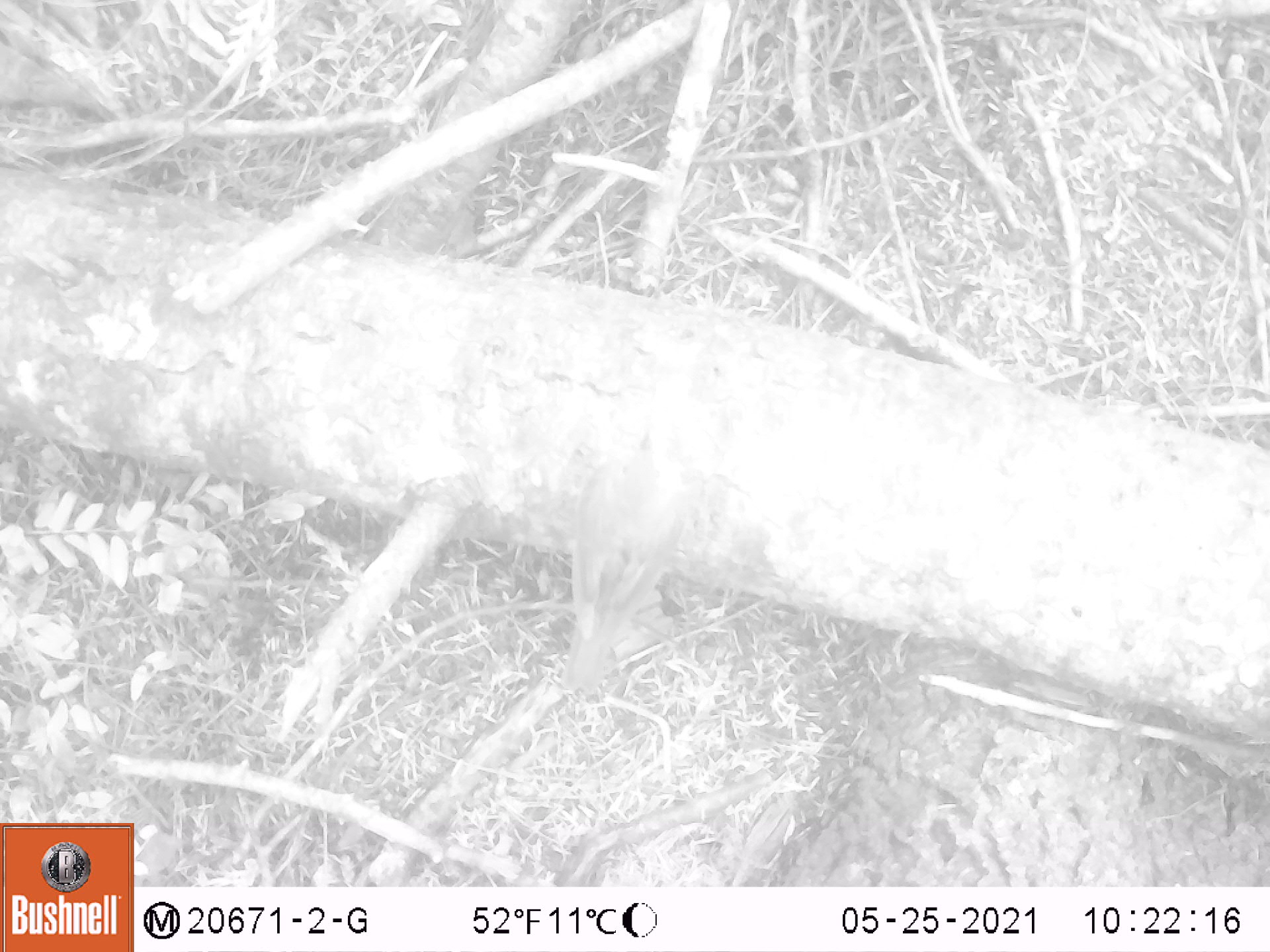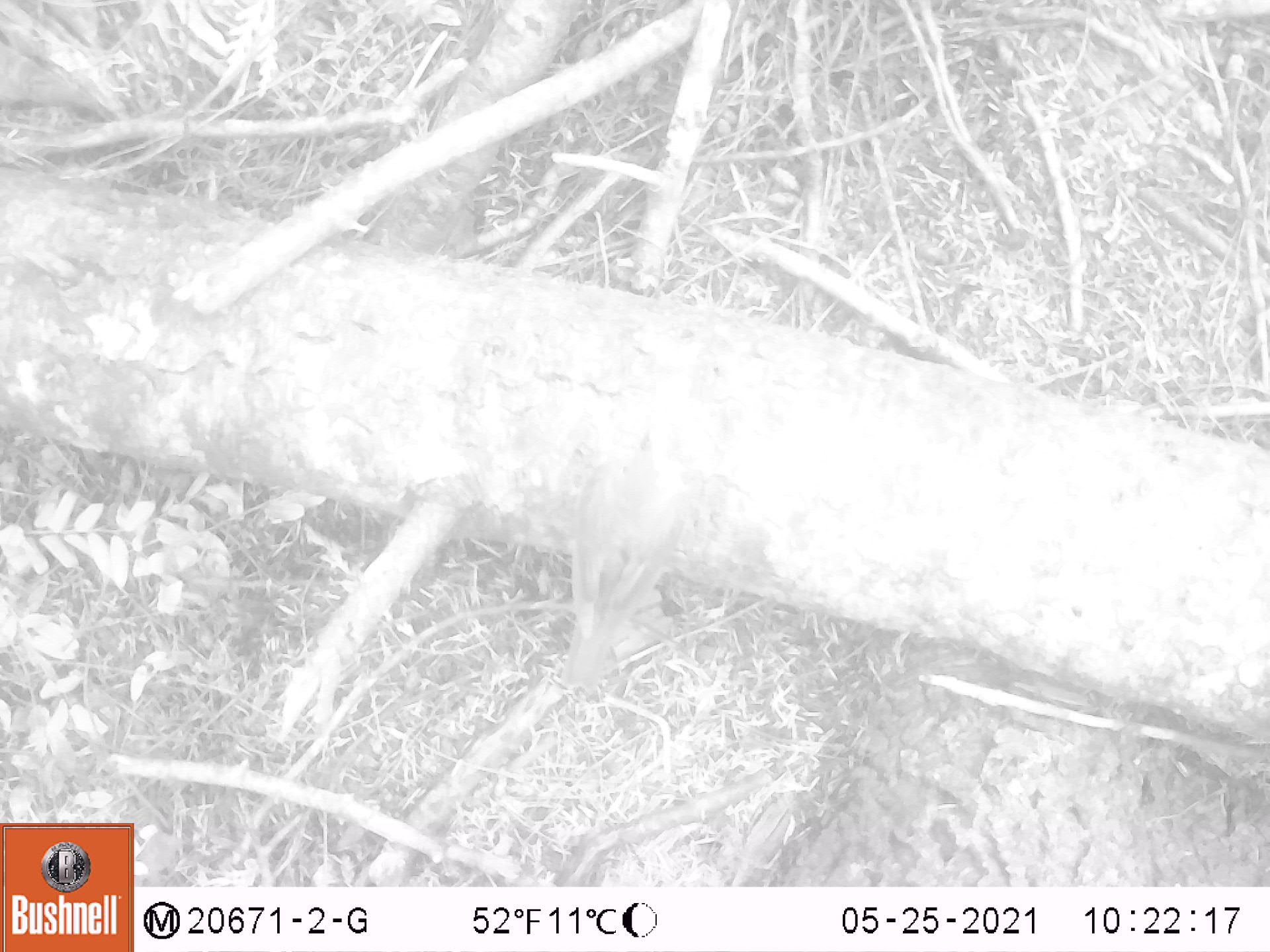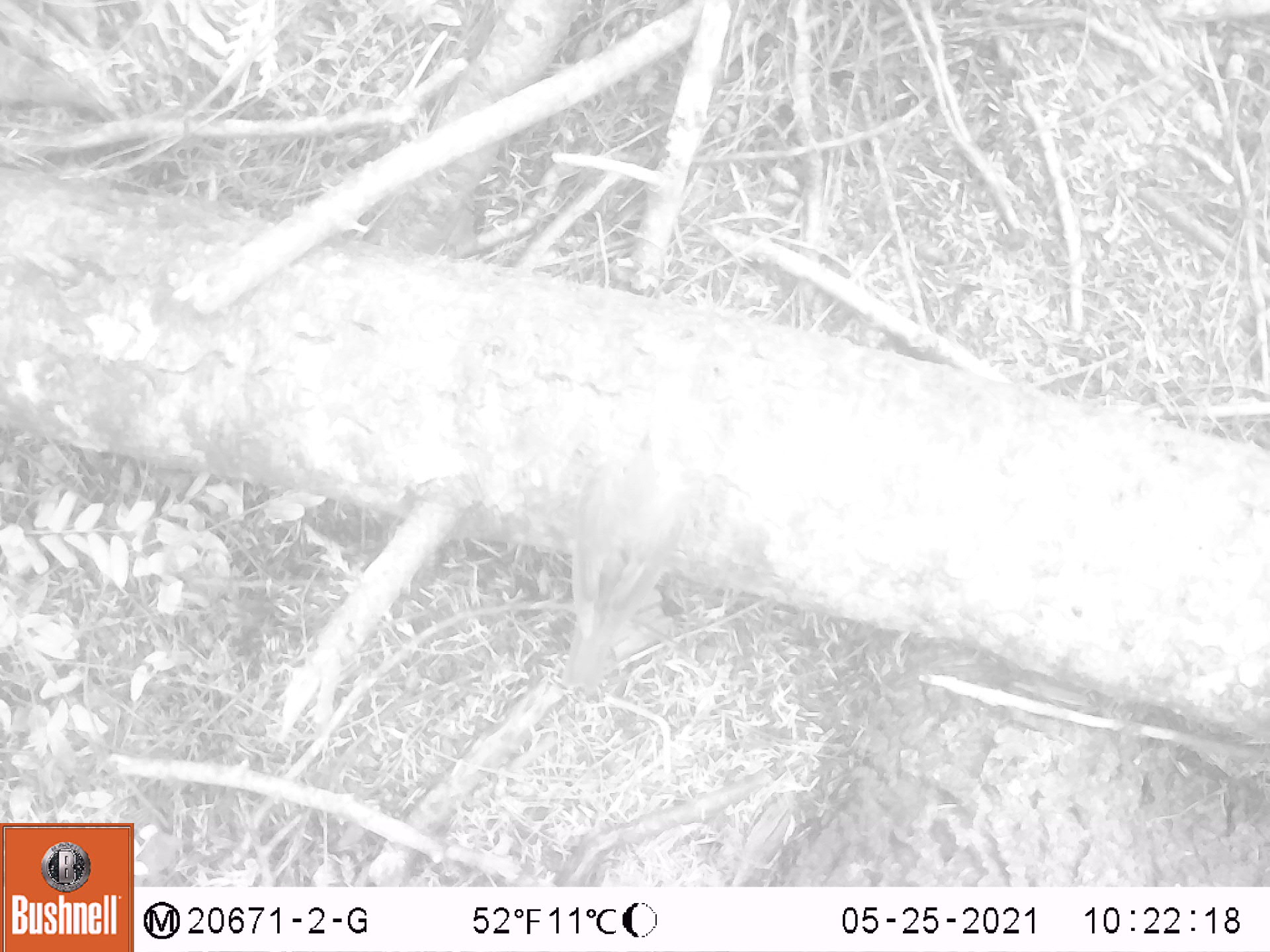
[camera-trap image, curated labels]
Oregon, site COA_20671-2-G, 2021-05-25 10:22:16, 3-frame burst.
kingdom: Animalia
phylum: Chordata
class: Aves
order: Passeriformes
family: Turdidae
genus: Catharus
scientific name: Catharus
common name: brown thrushes and nightingale-thrushes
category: catharus species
Catharus species (brown thrushes and nightingale-thrushes) (Catharus).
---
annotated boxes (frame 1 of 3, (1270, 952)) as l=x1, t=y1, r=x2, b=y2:
catharus species: l=508, t=395, r=717, b=739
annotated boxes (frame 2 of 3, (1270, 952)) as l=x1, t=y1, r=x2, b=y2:
catharus species: l=524, t=381, r=729, b=713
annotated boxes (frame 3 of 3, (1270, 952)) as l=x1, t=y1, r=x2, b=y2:
catharus species: l=525, t=382, r=711, b=728